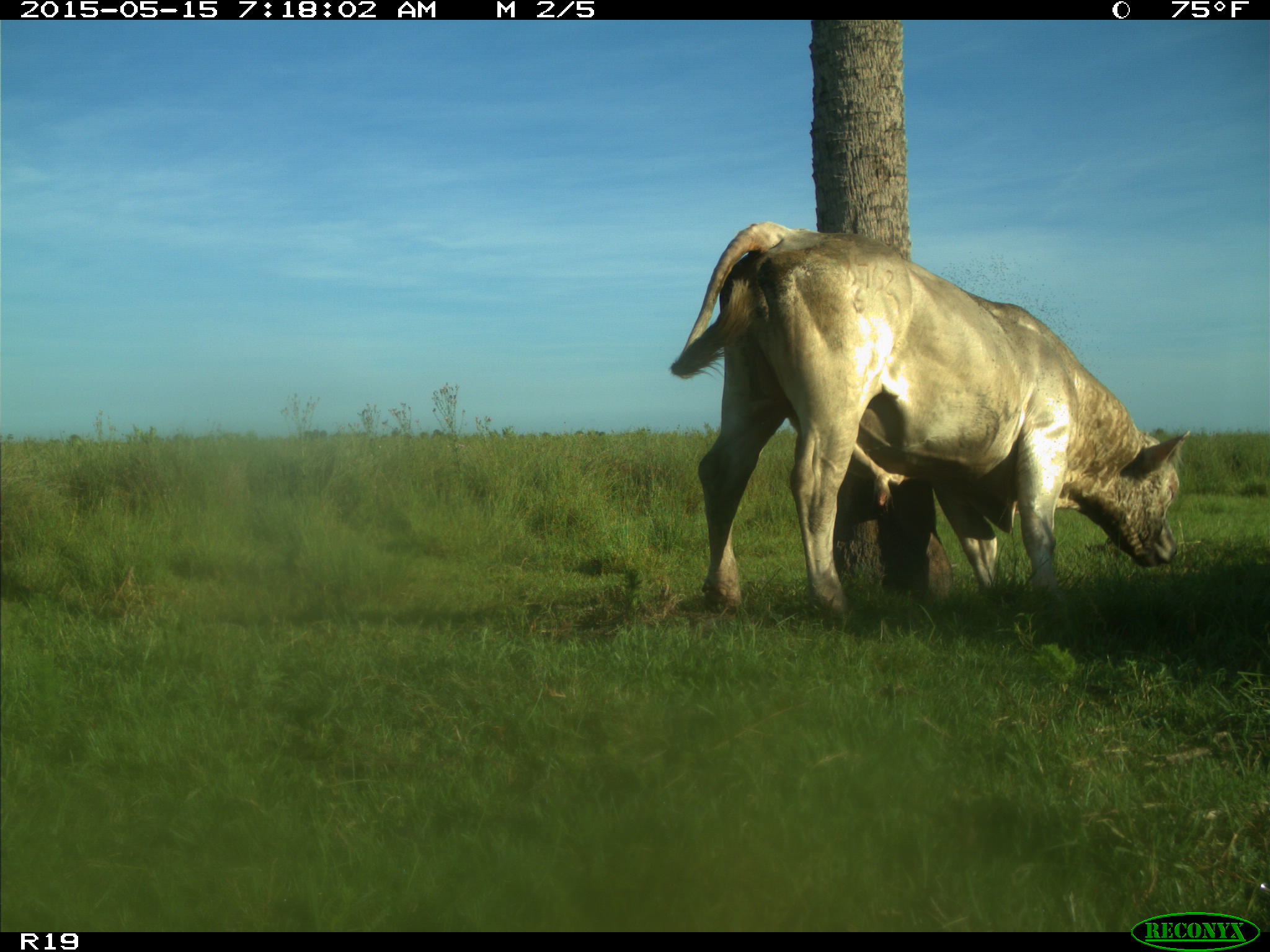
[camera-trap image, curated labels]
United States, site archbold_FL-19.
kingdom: Animalia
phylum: Chordata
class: Mammalia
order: Artiodactyla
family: Bovidae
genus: Bos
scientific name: Bos taurus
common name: domestic cow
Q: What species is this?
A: Bos taurus (domestic cow).